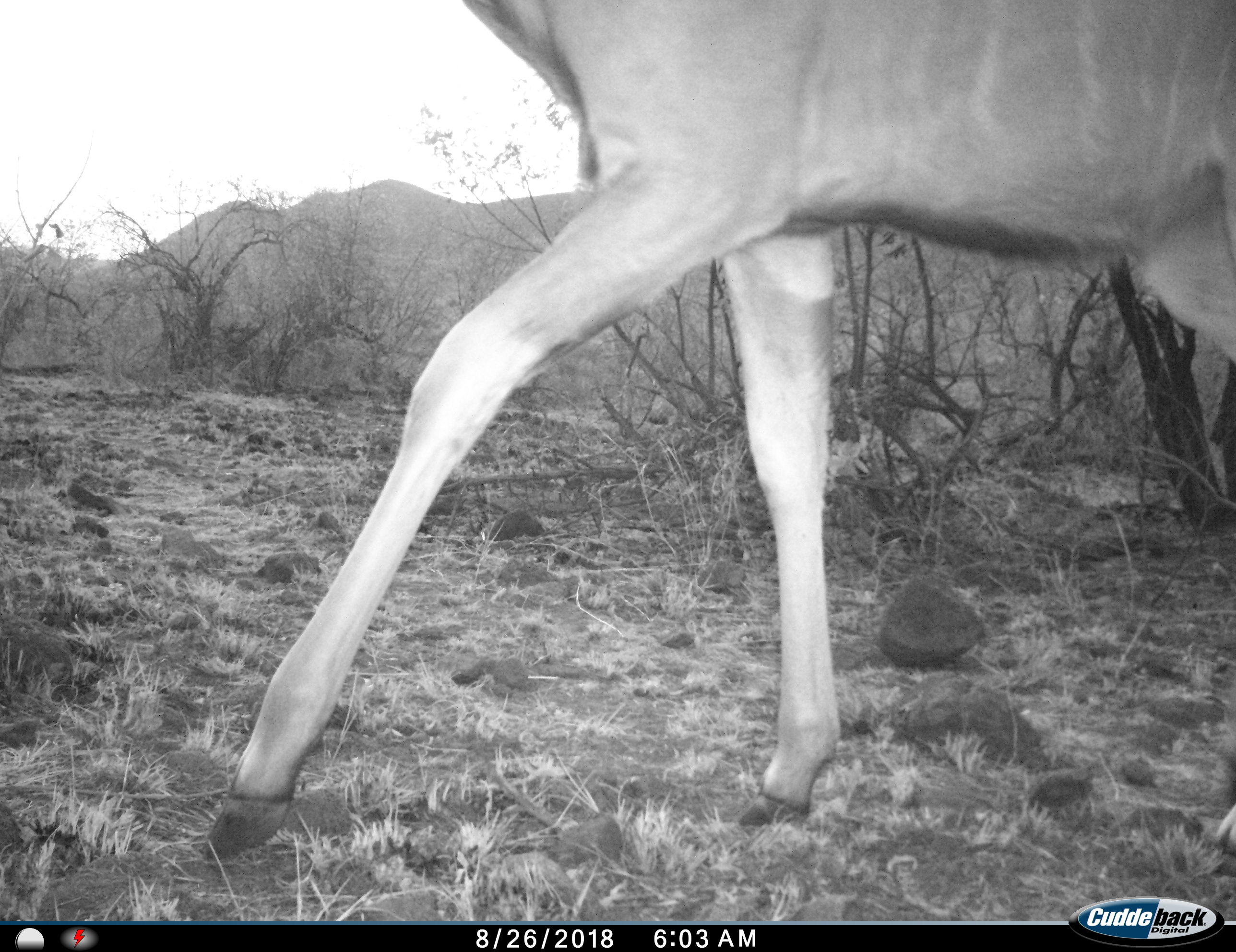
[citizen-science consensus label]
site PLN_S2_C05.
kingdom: Animalia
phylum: Chordata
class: Mammalia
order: Artiodactyla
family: Bovidae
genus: Tragelaphus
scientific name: Tragelaphus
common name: kudu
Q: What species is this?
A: Kudu (Tragelaphus).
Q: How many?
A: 1.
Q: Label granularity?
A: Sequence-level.